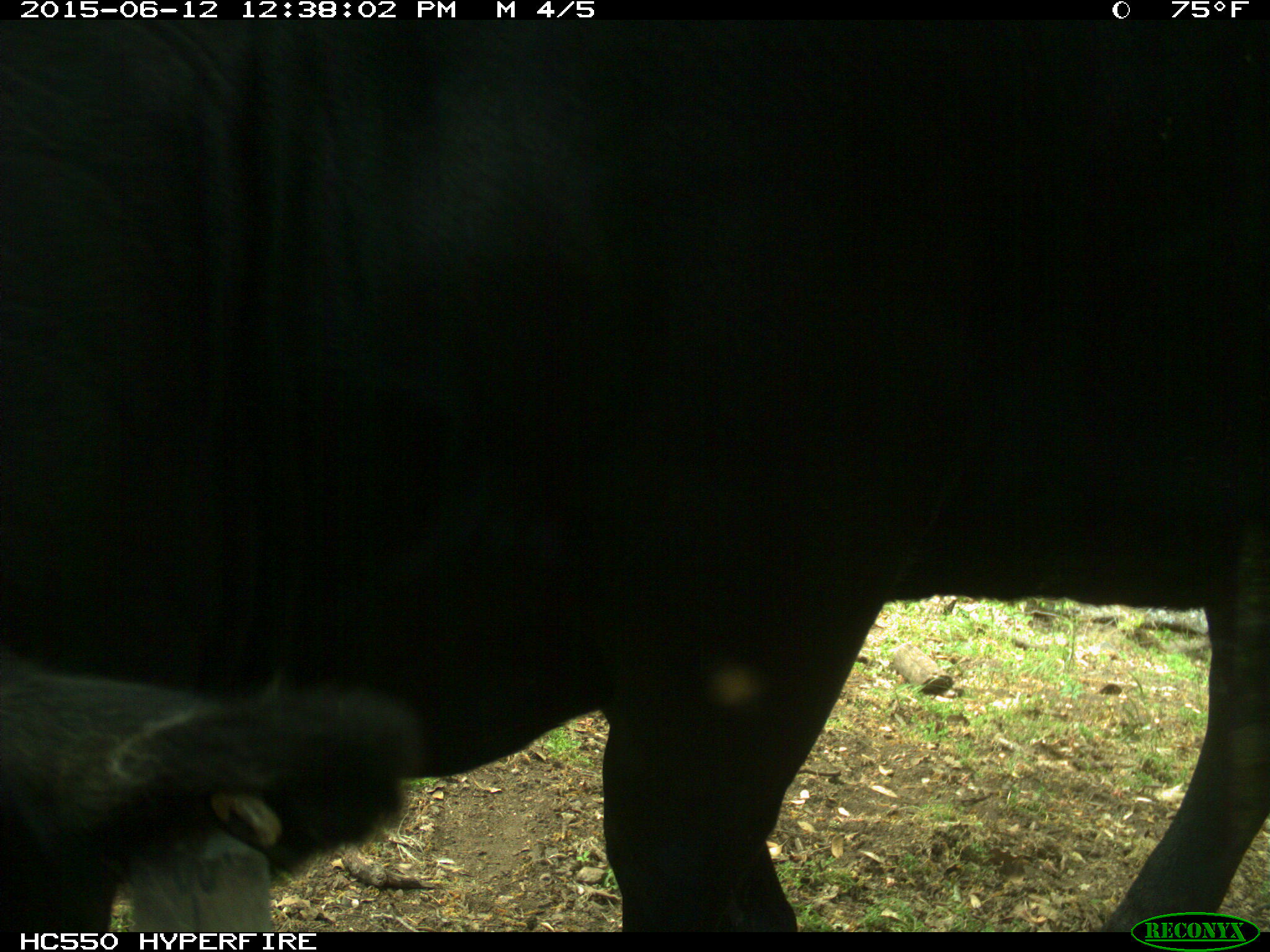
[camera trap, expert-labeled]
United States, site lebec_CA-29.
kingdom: Animalia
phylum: Chordata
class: Mammalia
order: Artiodactyla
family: Bovidae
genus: Bos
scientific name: Bos taurus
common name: domestic cow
Bos taurus (domestic cow).